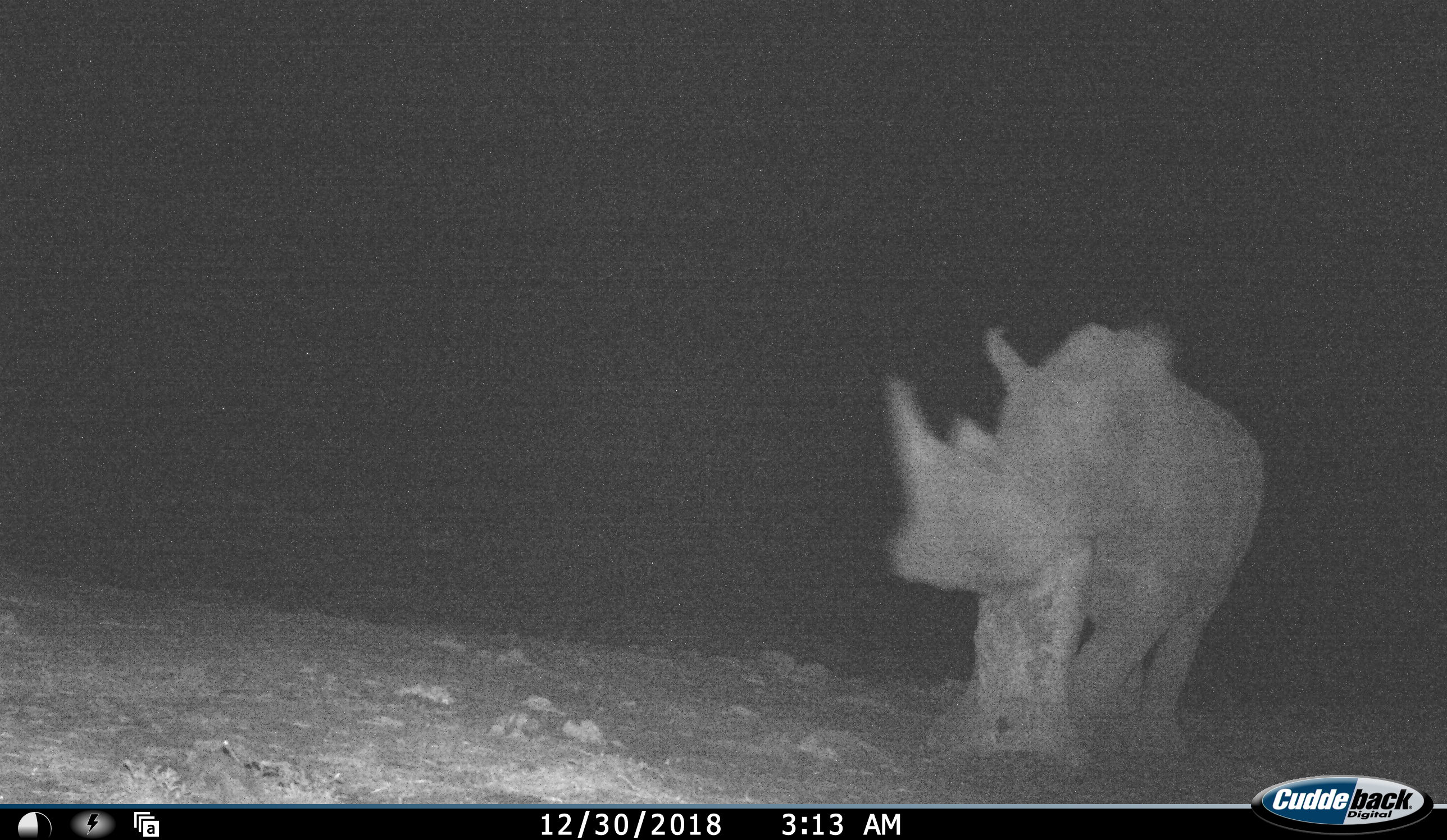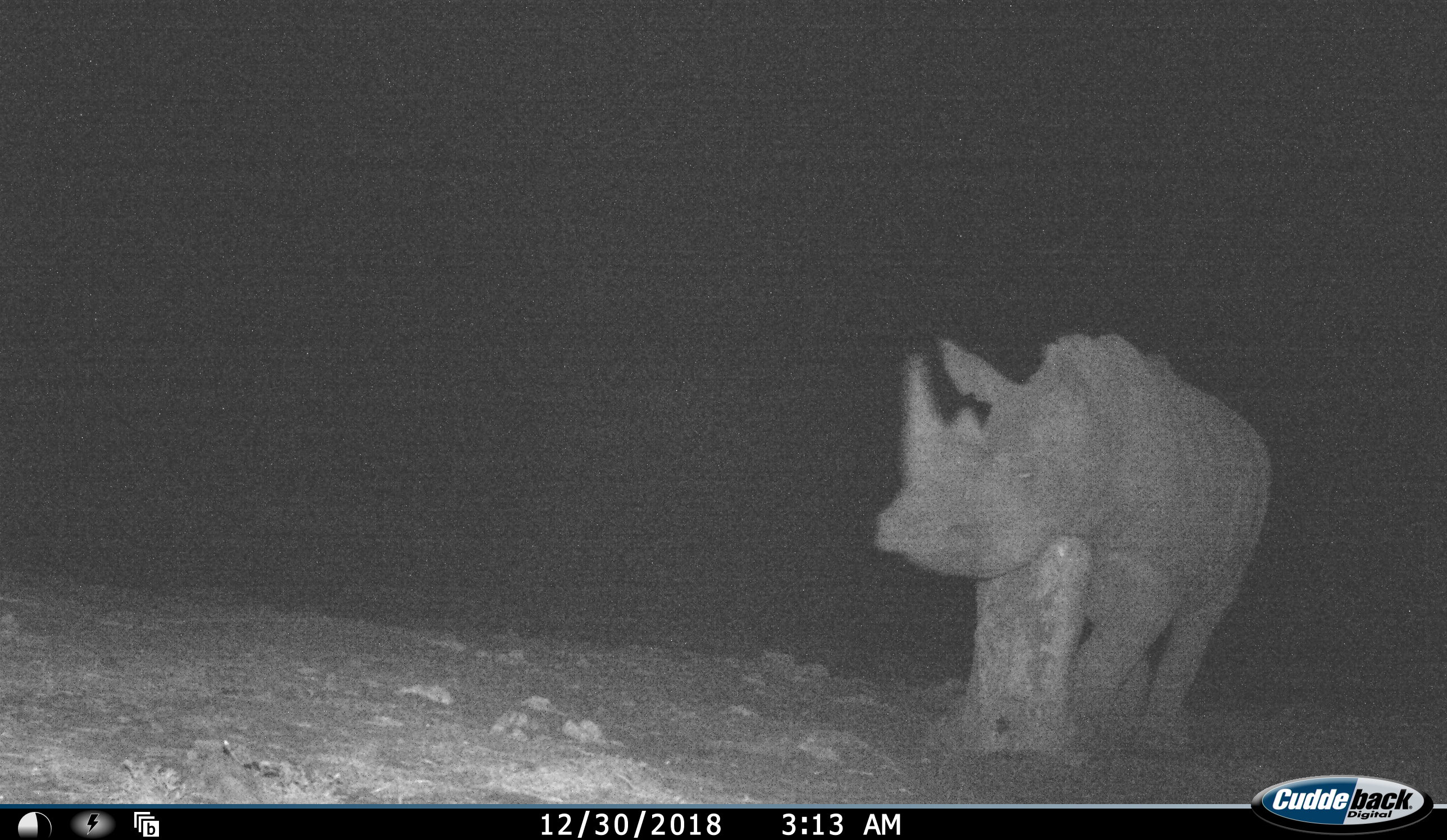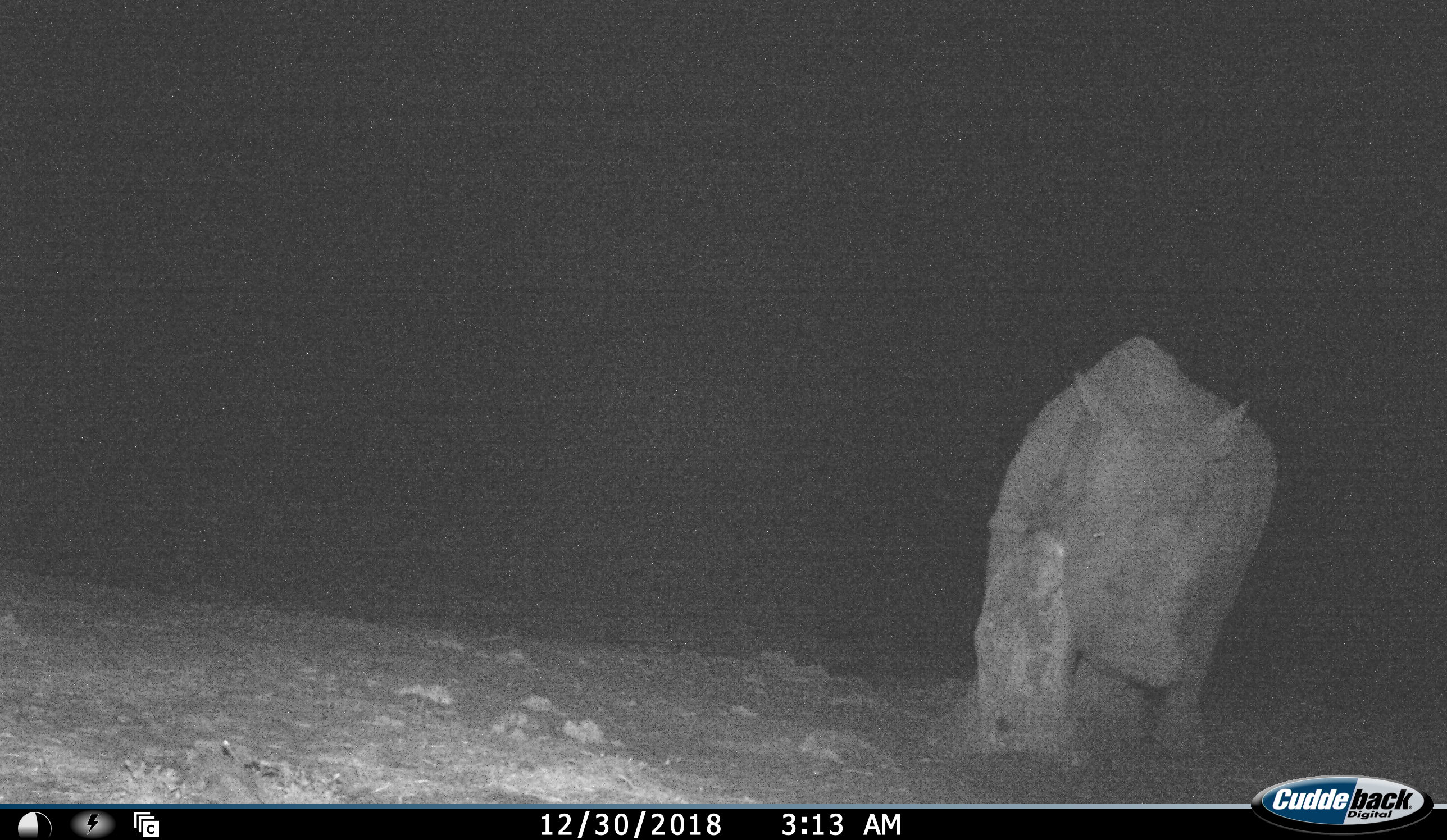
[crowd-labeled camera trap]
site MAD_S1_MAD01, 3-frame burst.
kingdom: Animalia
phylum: Chordata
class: Mammalia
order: Perissodactyla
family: Rhinocerotidae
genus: Ceratotherium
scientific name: Ceratotherium simum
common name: white rhinoceros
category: rhinoceroswhite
Rhinoceroswhite (white rhinoceros) (Ceratotherium simum), count 1. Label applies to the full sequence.